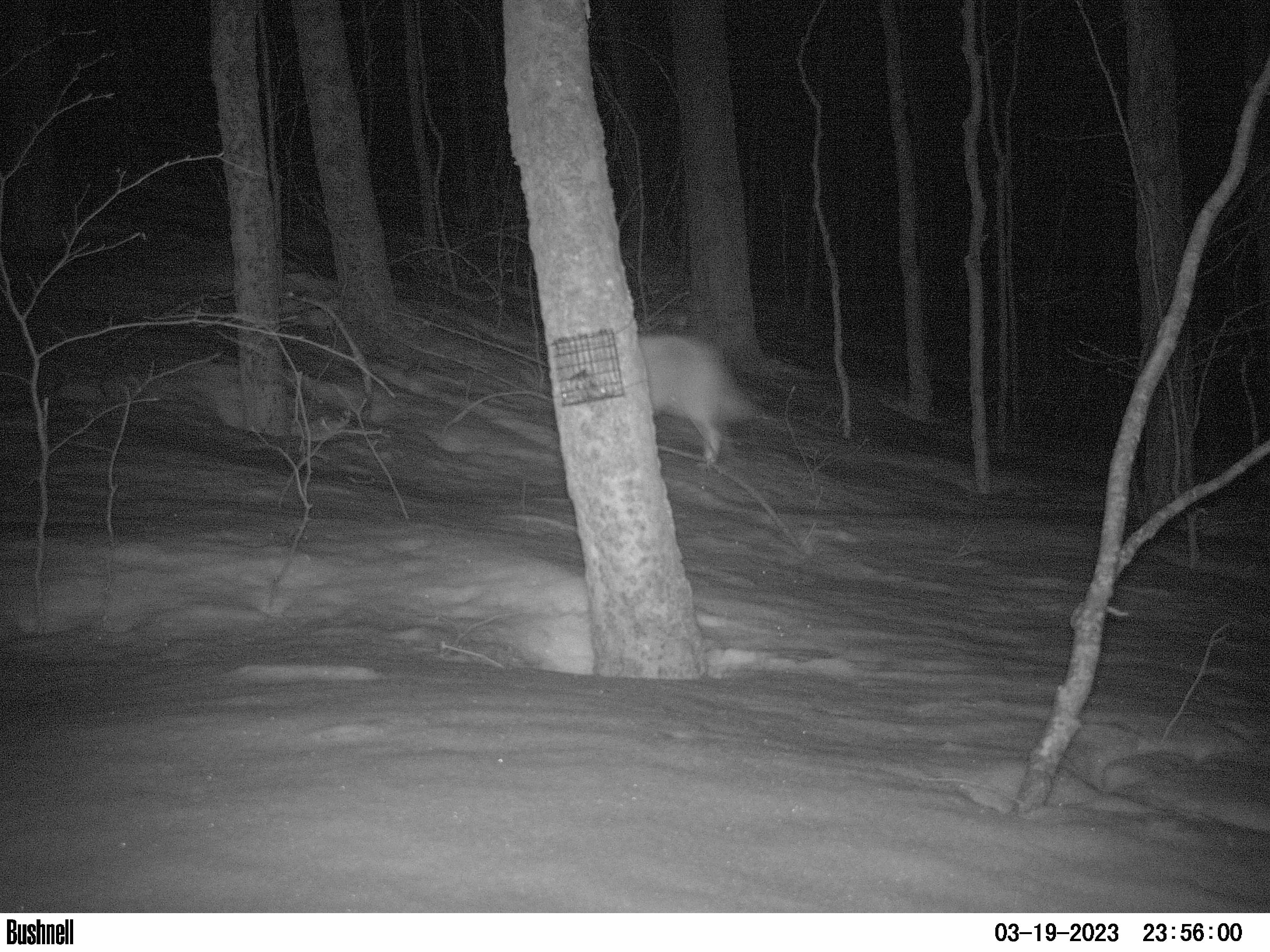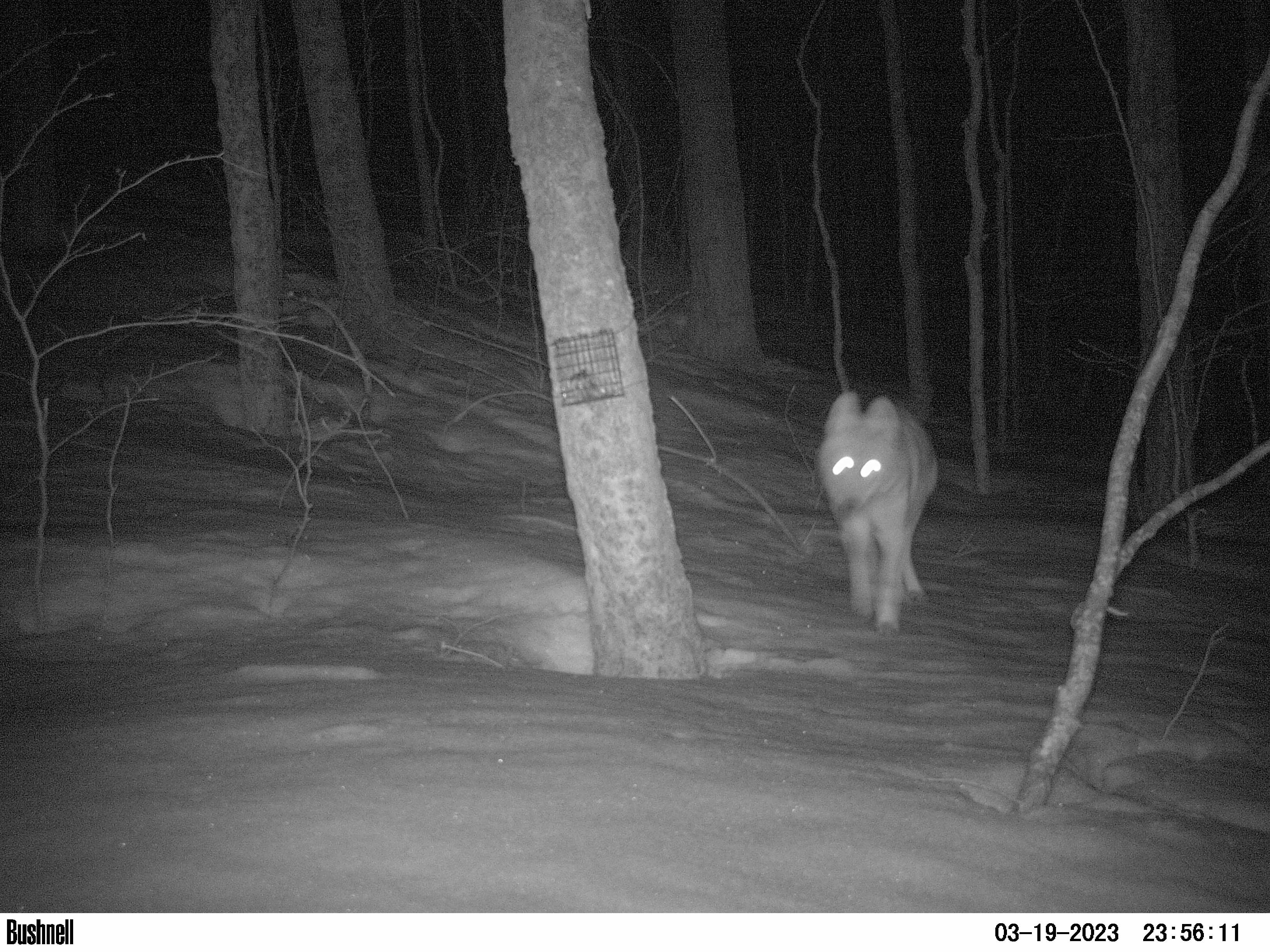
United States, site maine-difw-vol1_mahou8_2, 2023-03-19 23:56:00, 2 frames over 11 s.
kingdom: Animalia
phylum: Chordata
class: Mammalia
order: Carnivora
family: Canidae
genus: Canis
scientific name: Canis latrans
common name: coyote